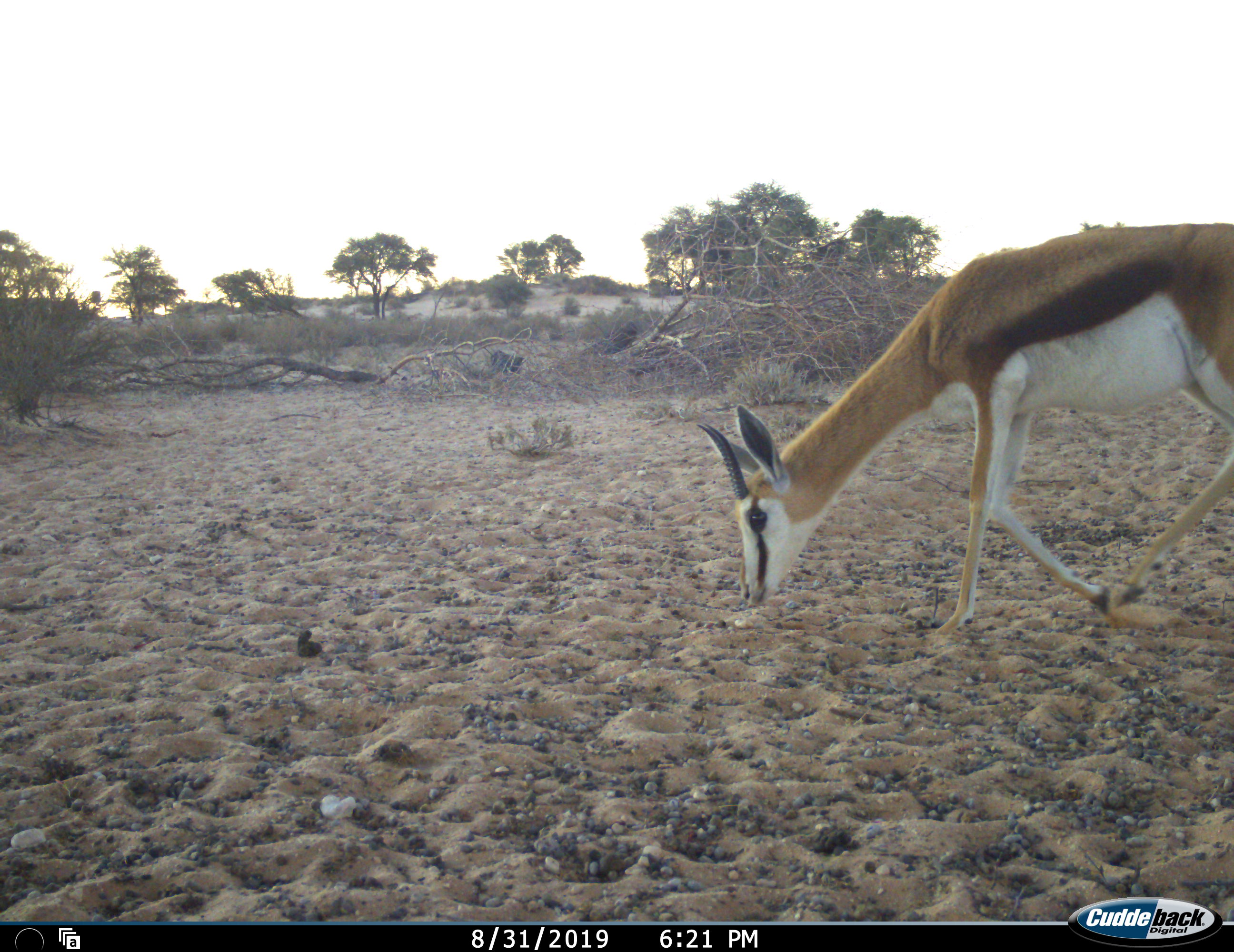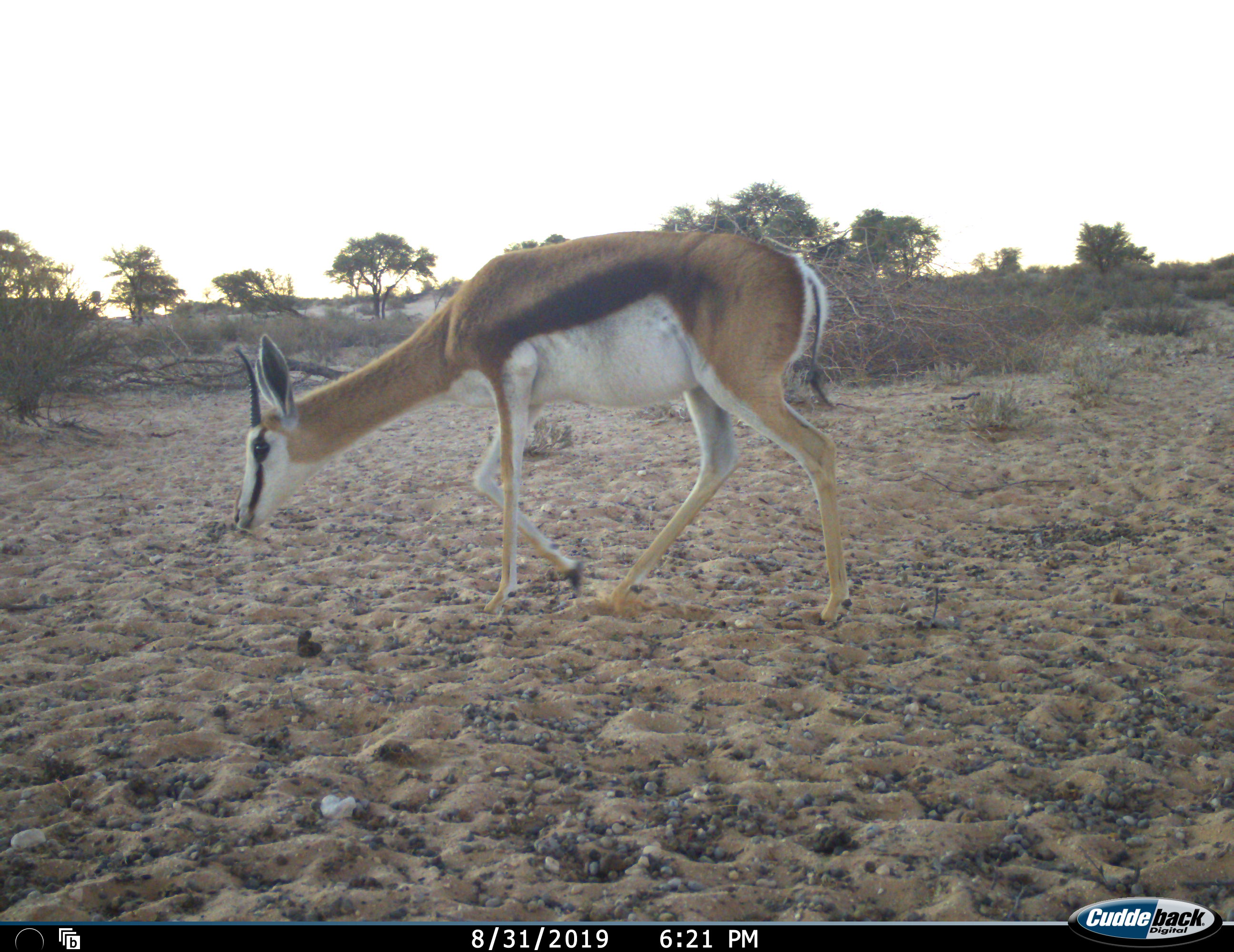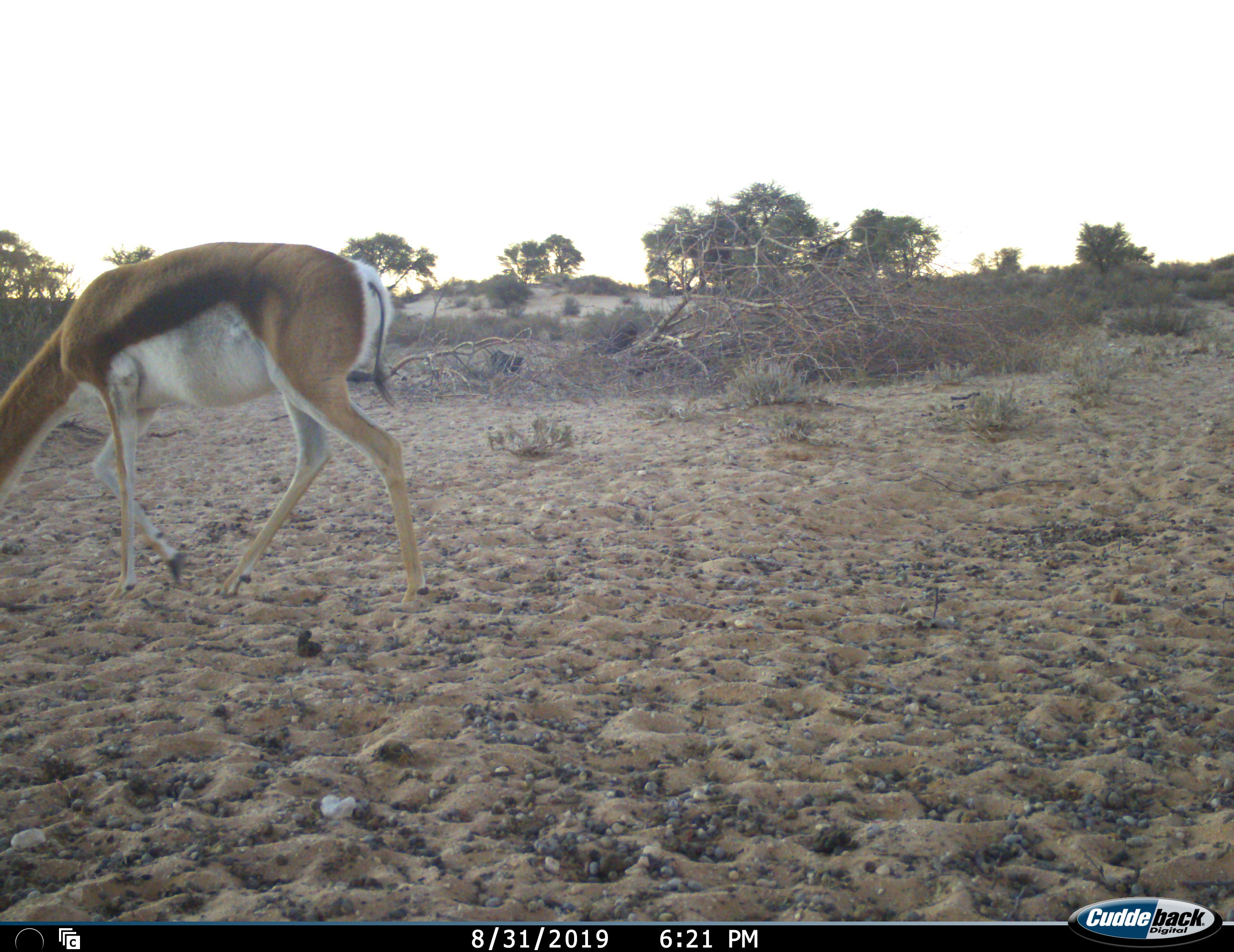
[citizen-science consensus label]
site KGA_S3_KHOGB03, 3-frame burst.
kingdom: Animalia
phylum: Chordata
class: Mammalia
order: Artiodactyla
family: Bovidae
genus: Antidorcas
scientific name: Antidorcas marsupialis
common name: springbok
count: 1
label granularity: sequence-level